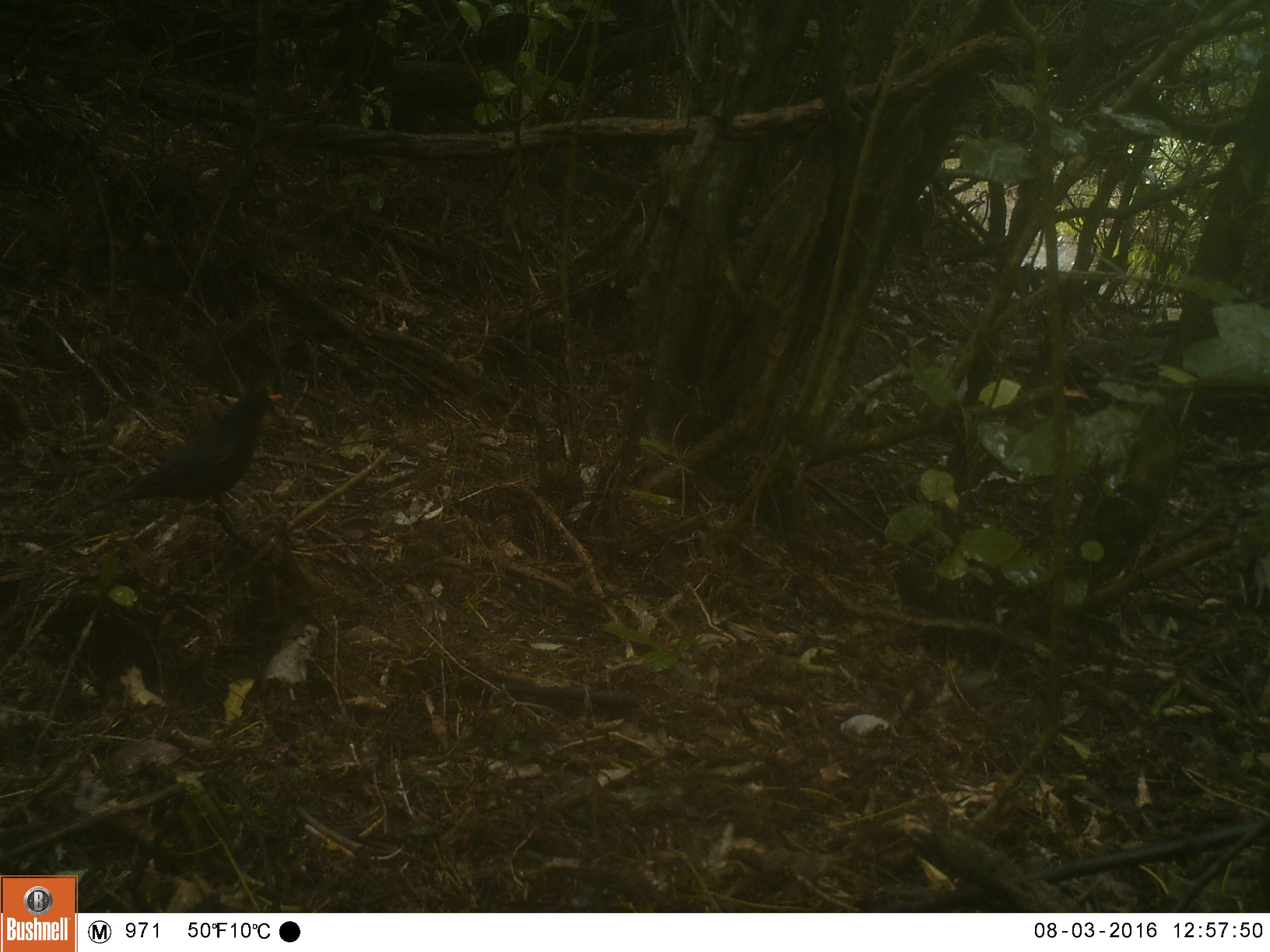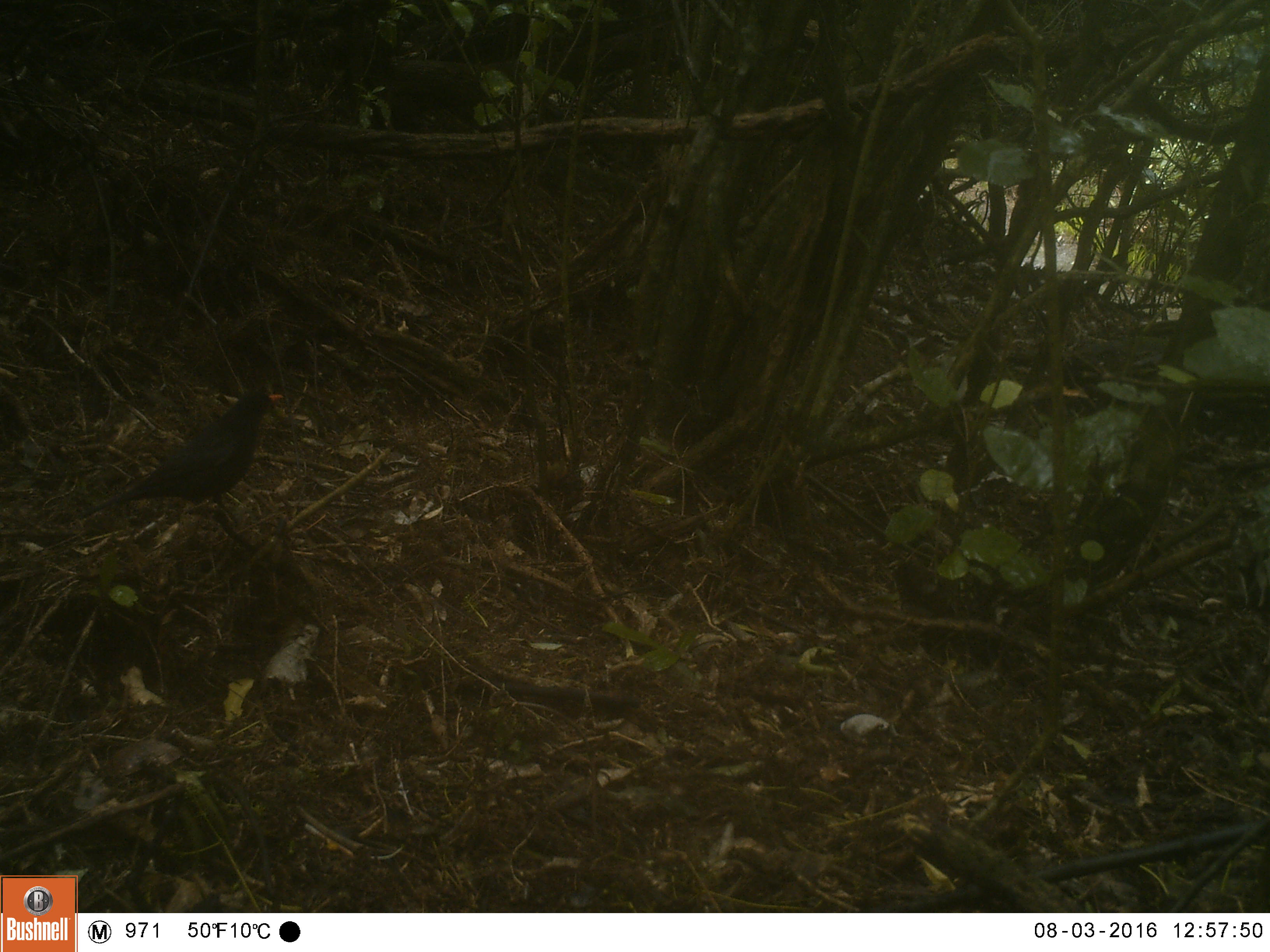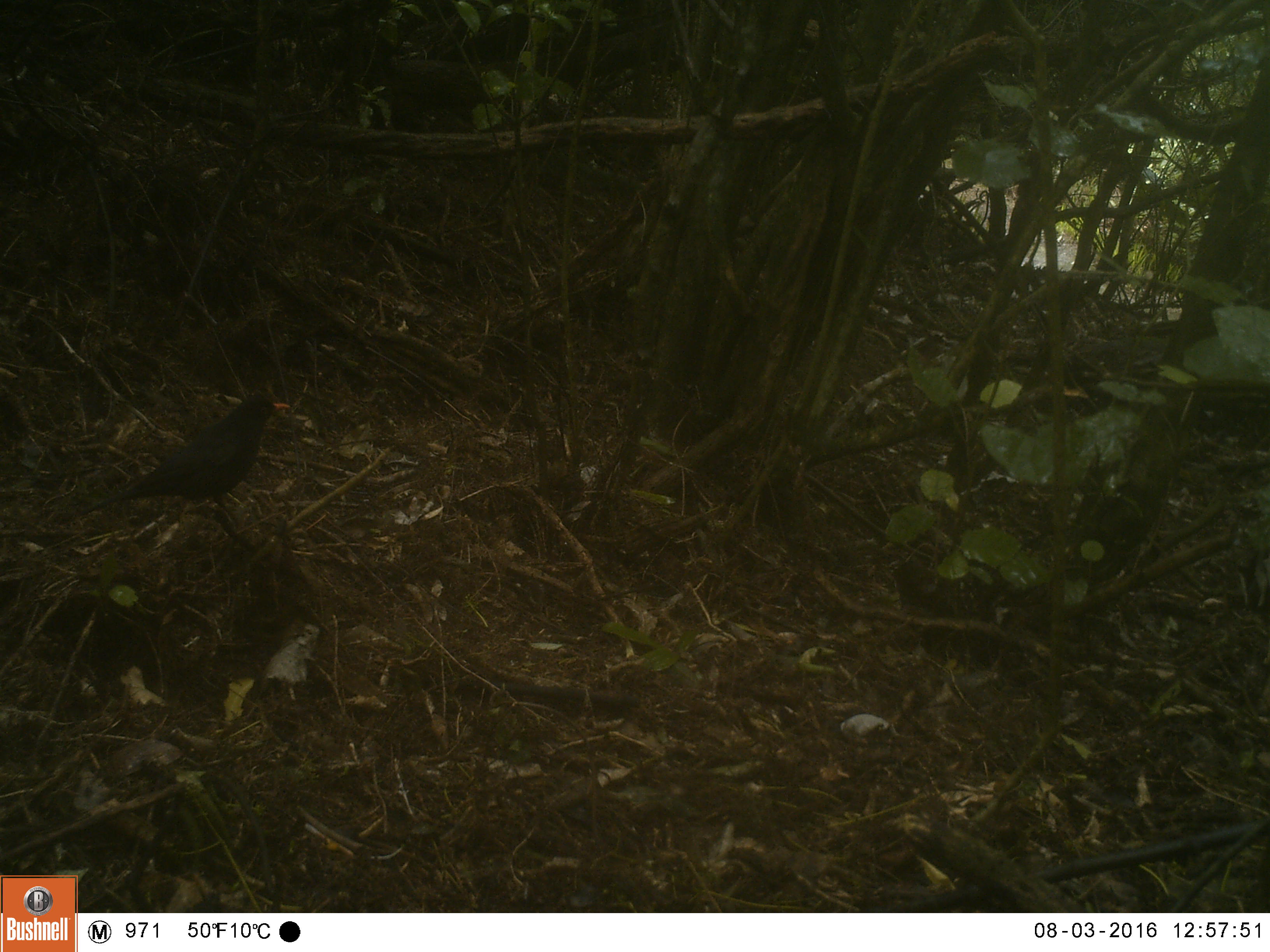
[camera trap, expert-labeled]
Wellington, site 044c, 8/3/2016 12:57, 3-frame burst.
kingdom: Animalia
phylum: Chordata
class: Aves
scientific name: Aves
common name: bird